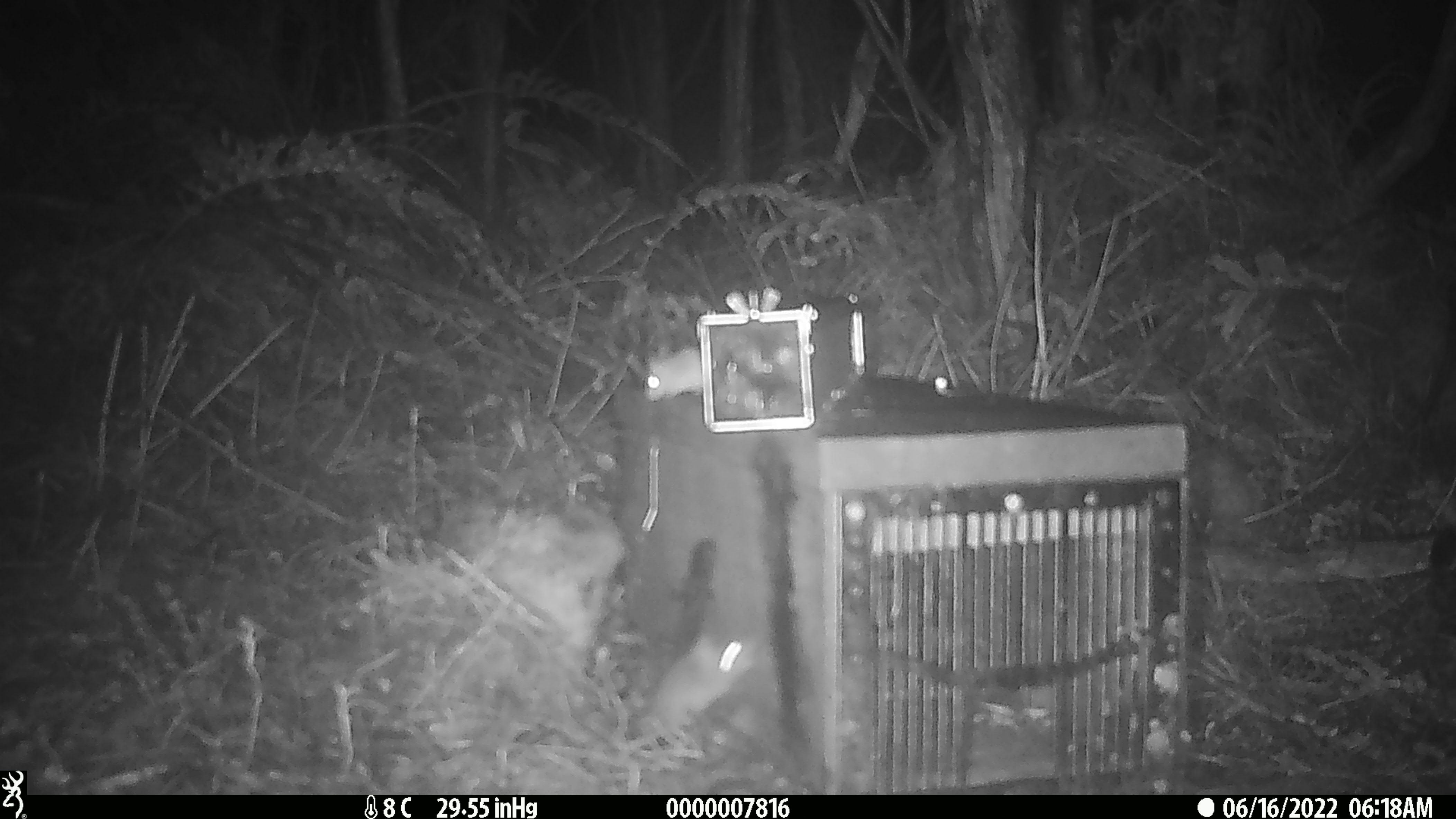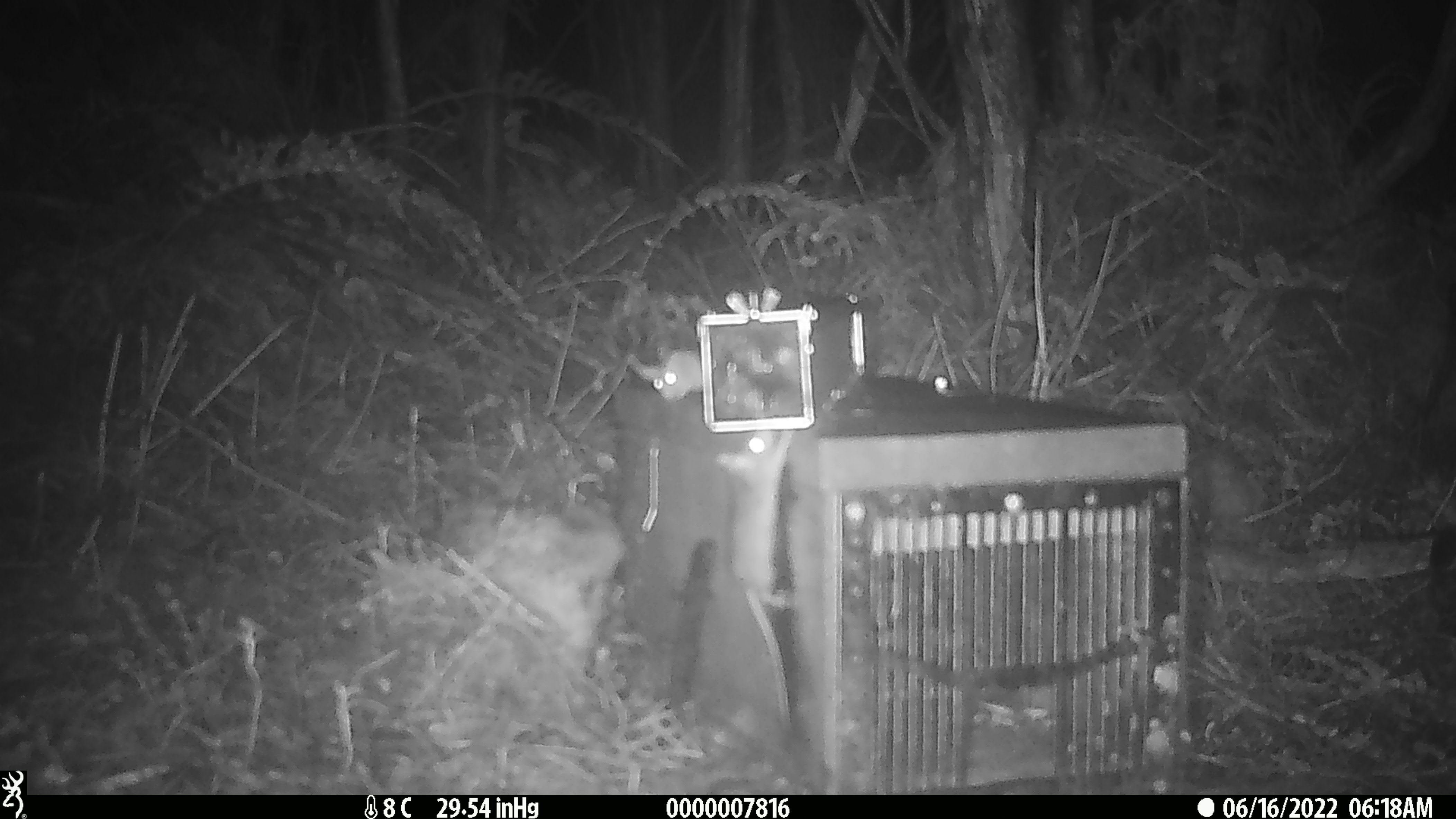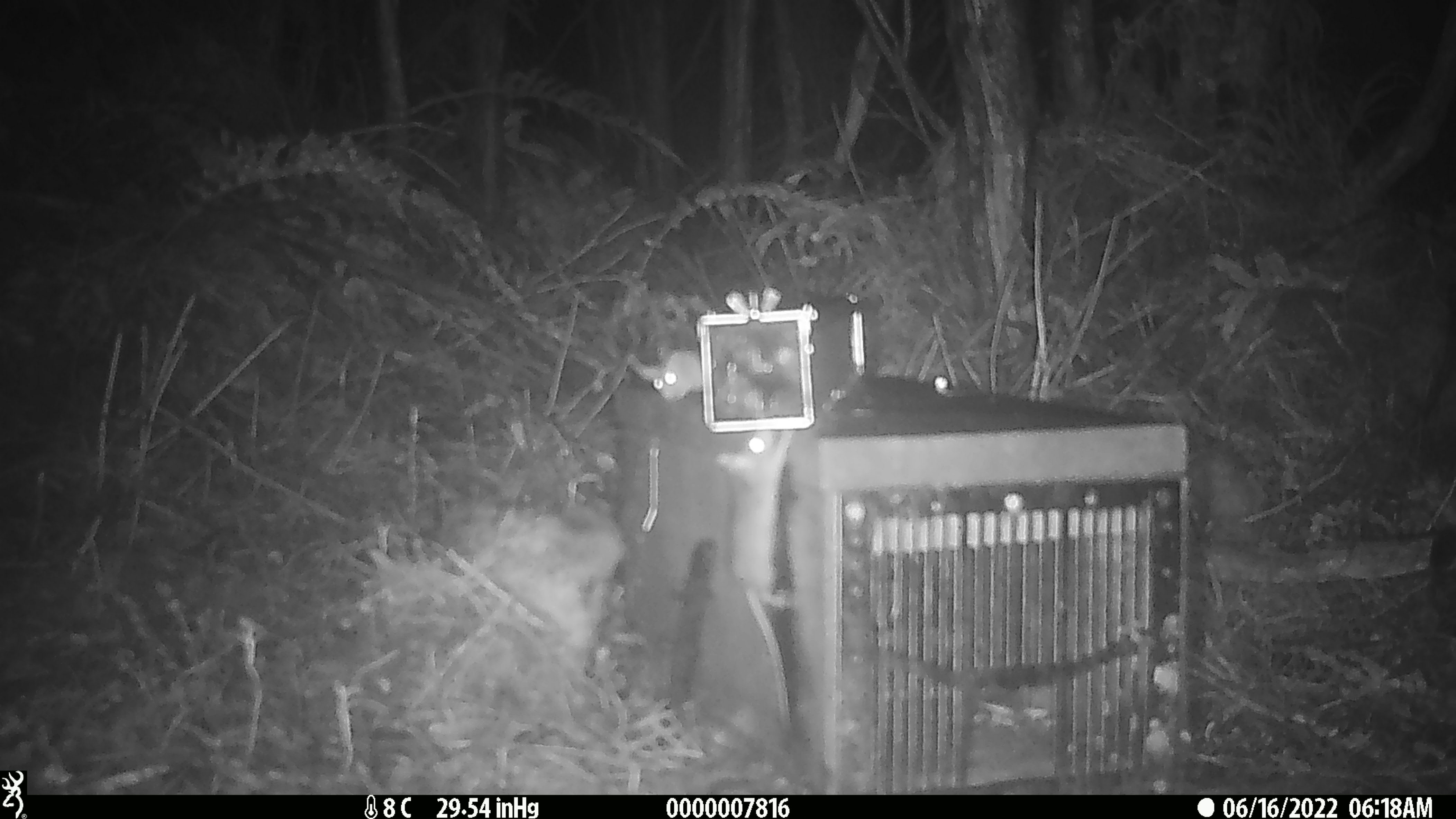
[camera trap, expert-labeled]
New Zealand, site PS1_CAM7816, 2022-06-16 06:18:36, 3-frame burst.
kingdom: Animalia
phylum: Chordata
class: Mammalia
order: Rodentia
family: Muridae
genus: Mus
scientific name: Mus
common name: mouse